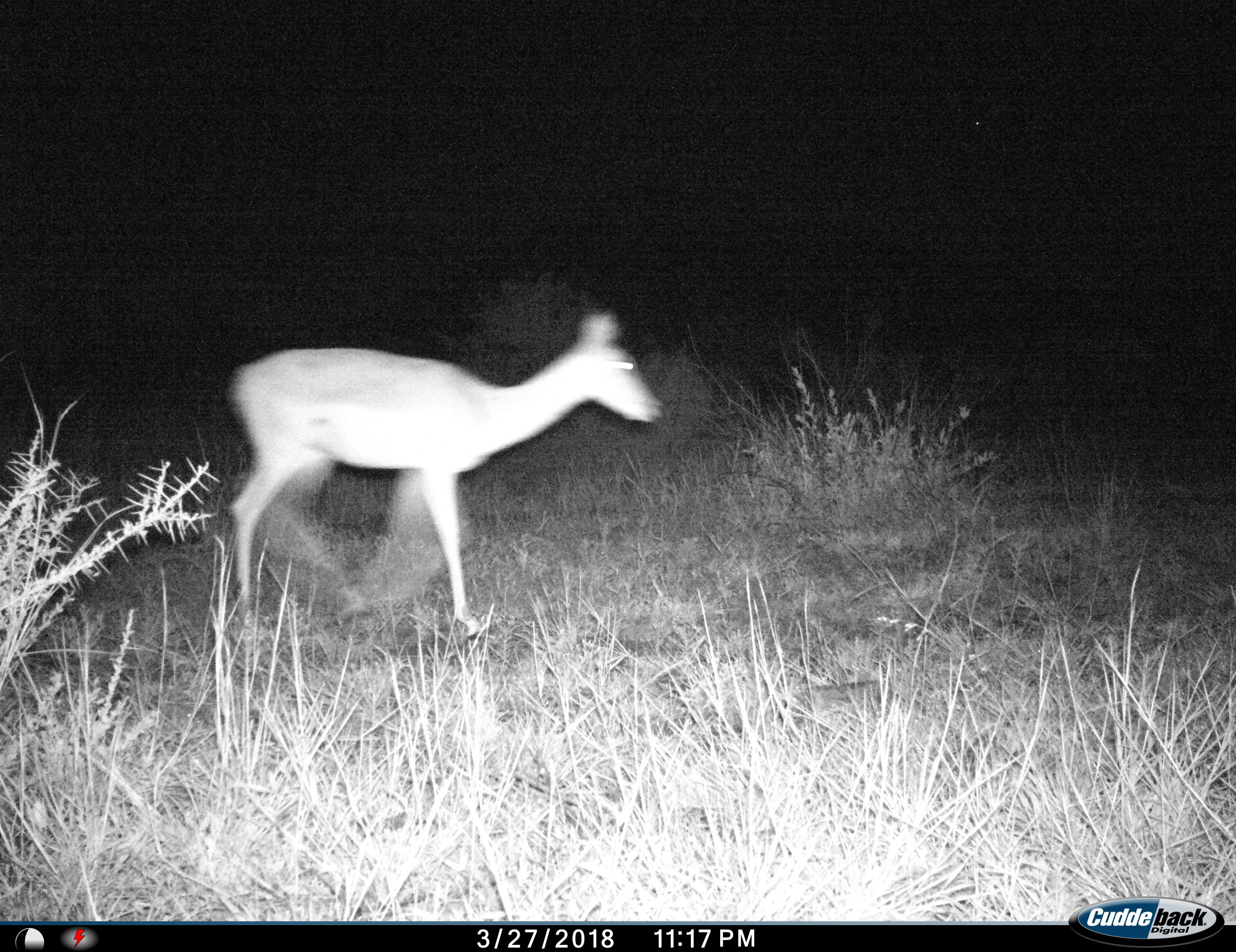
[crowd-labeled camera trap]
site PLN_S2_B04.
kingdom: Animalia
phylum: Chordata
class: Mammalia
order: Artiodactyla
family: Bovidae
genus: Aepyceros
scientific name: Aepyceros melampus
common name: impala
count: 1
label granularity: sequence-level